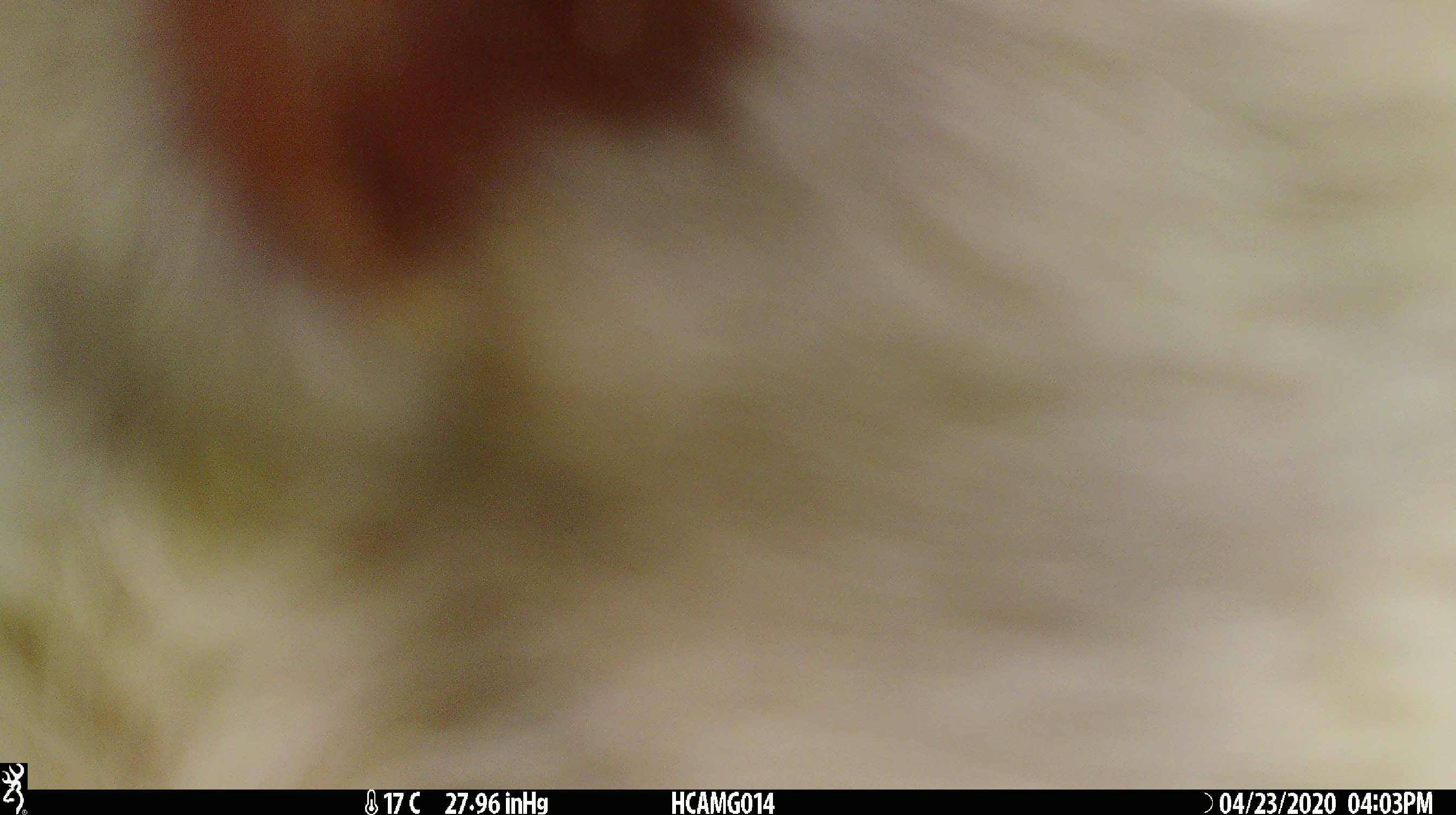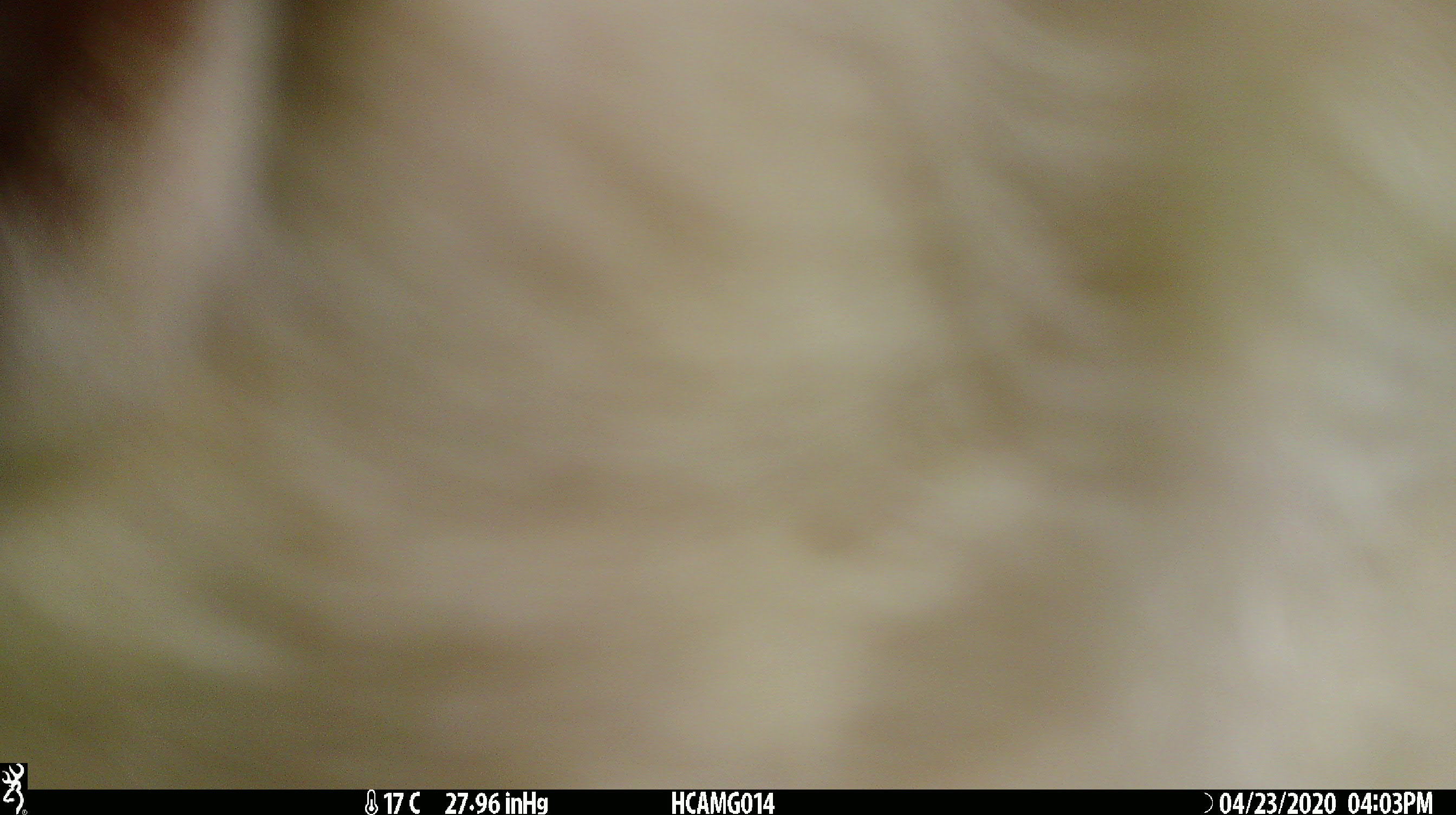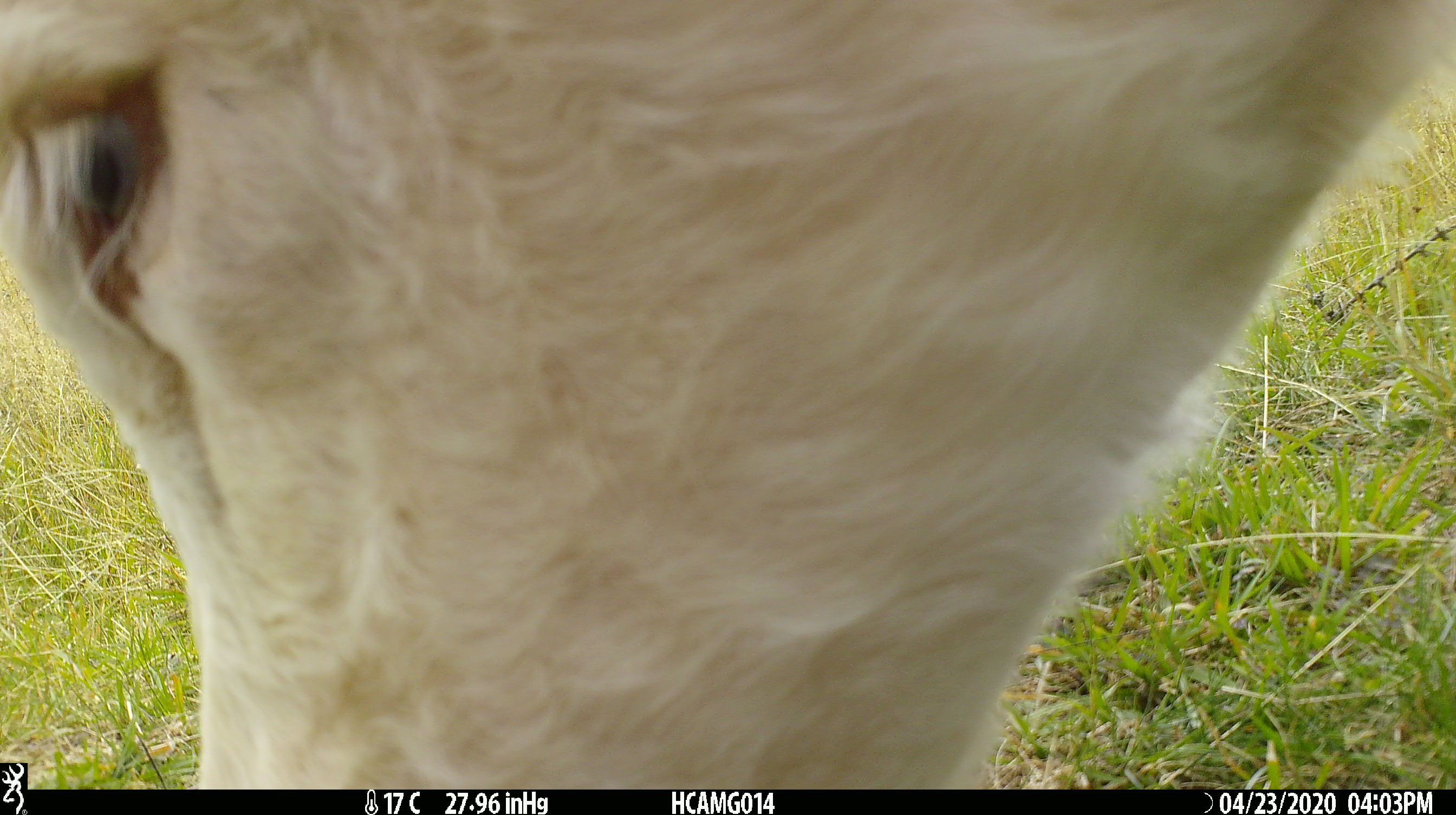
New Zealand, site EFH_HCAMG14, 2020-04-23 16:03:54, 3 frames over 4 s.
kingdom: Animalia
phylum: Chordata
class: Mammalia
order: Artiodactyla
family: Bovidae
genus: Bos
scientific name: Bos taurus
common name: domestic cow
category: cow